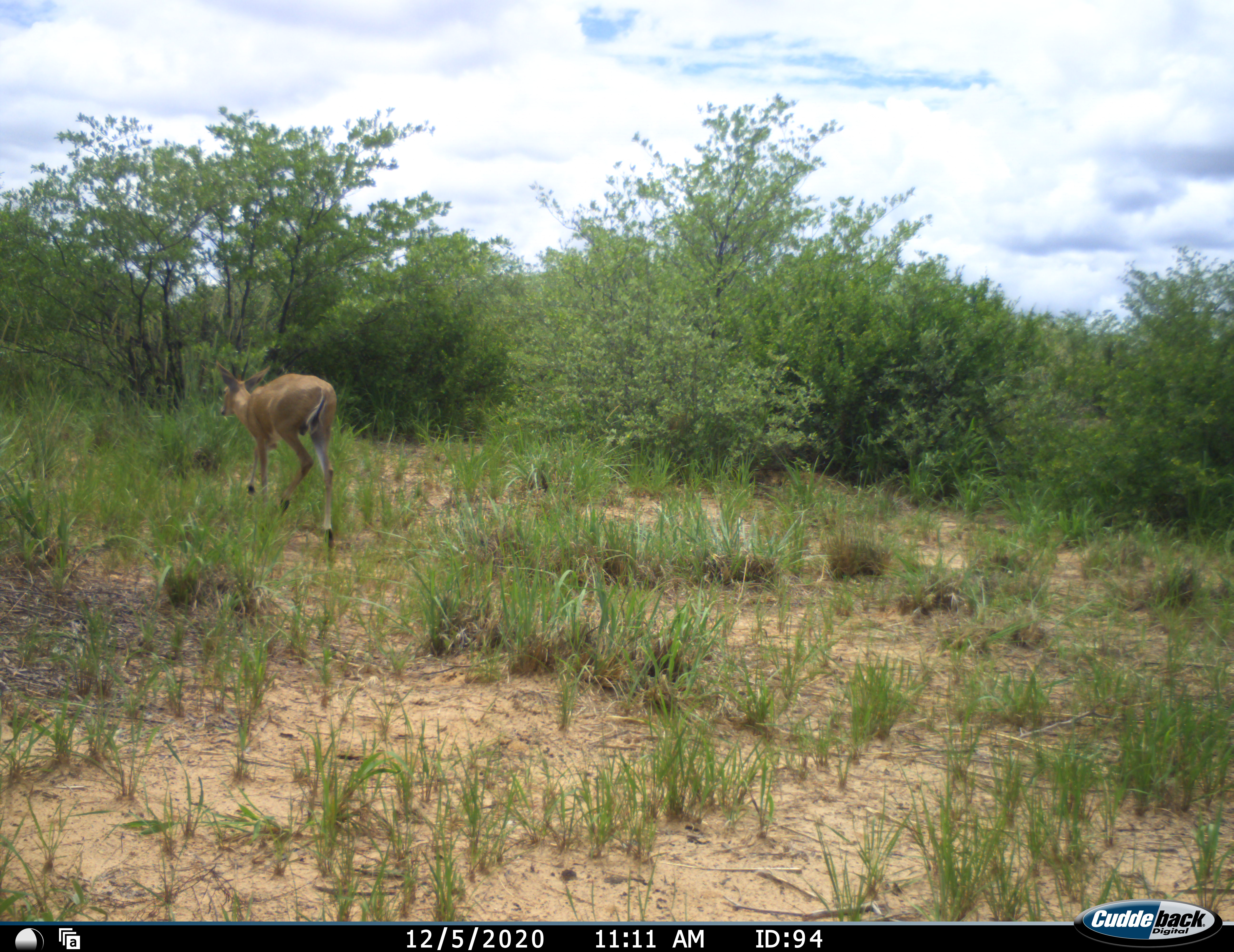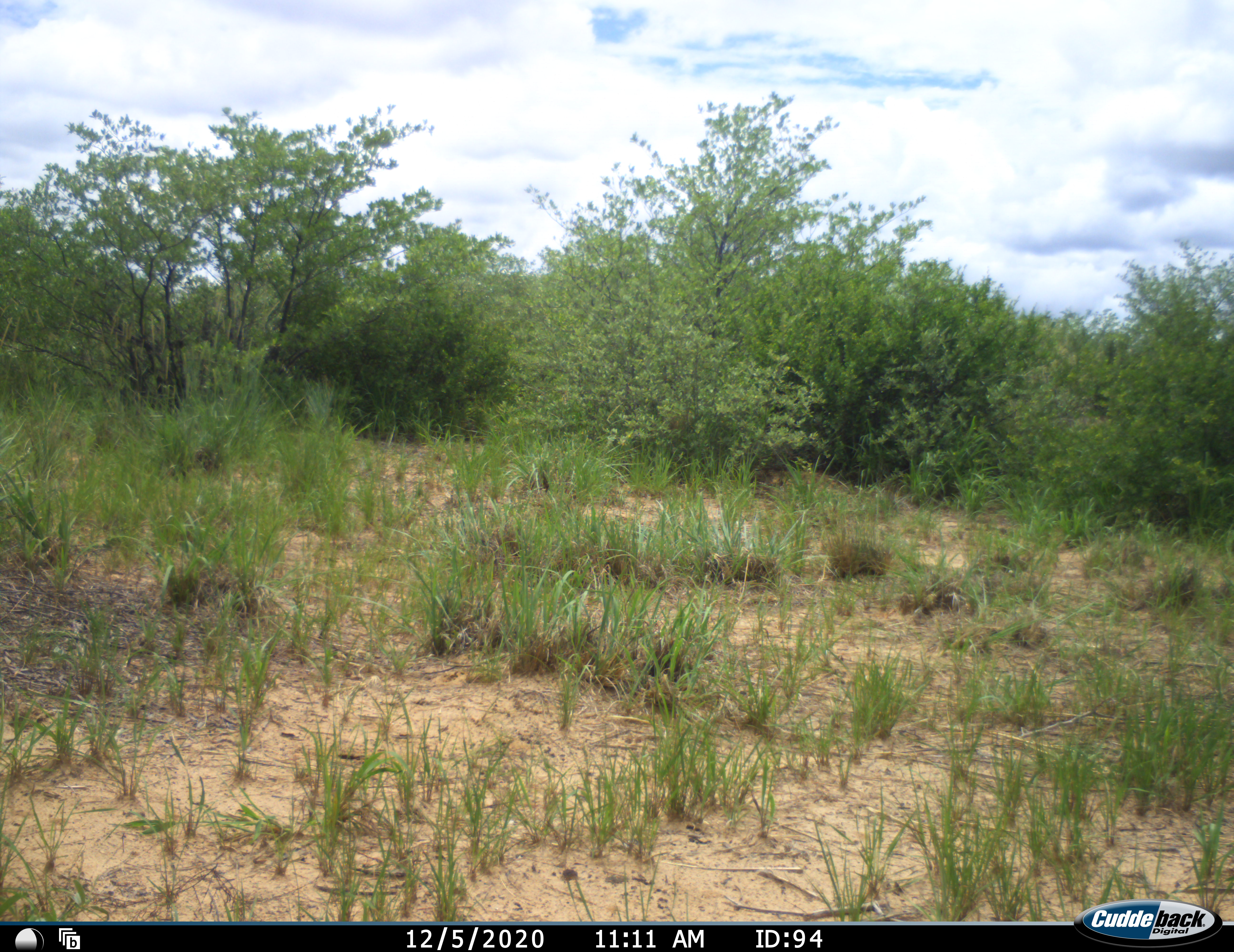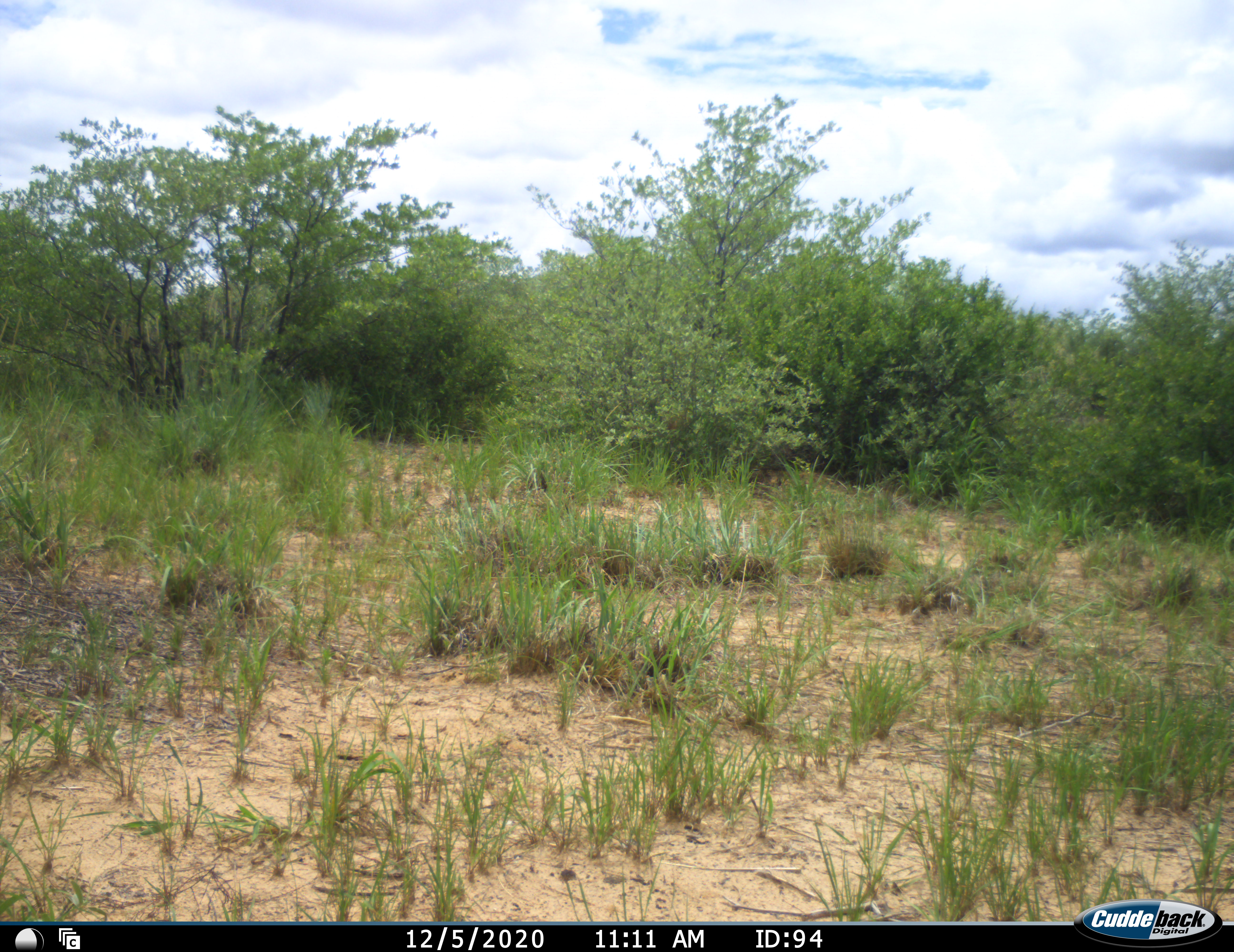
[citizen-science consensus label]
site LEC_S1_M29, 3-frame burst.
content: unidentified animal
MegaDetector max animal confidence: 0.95